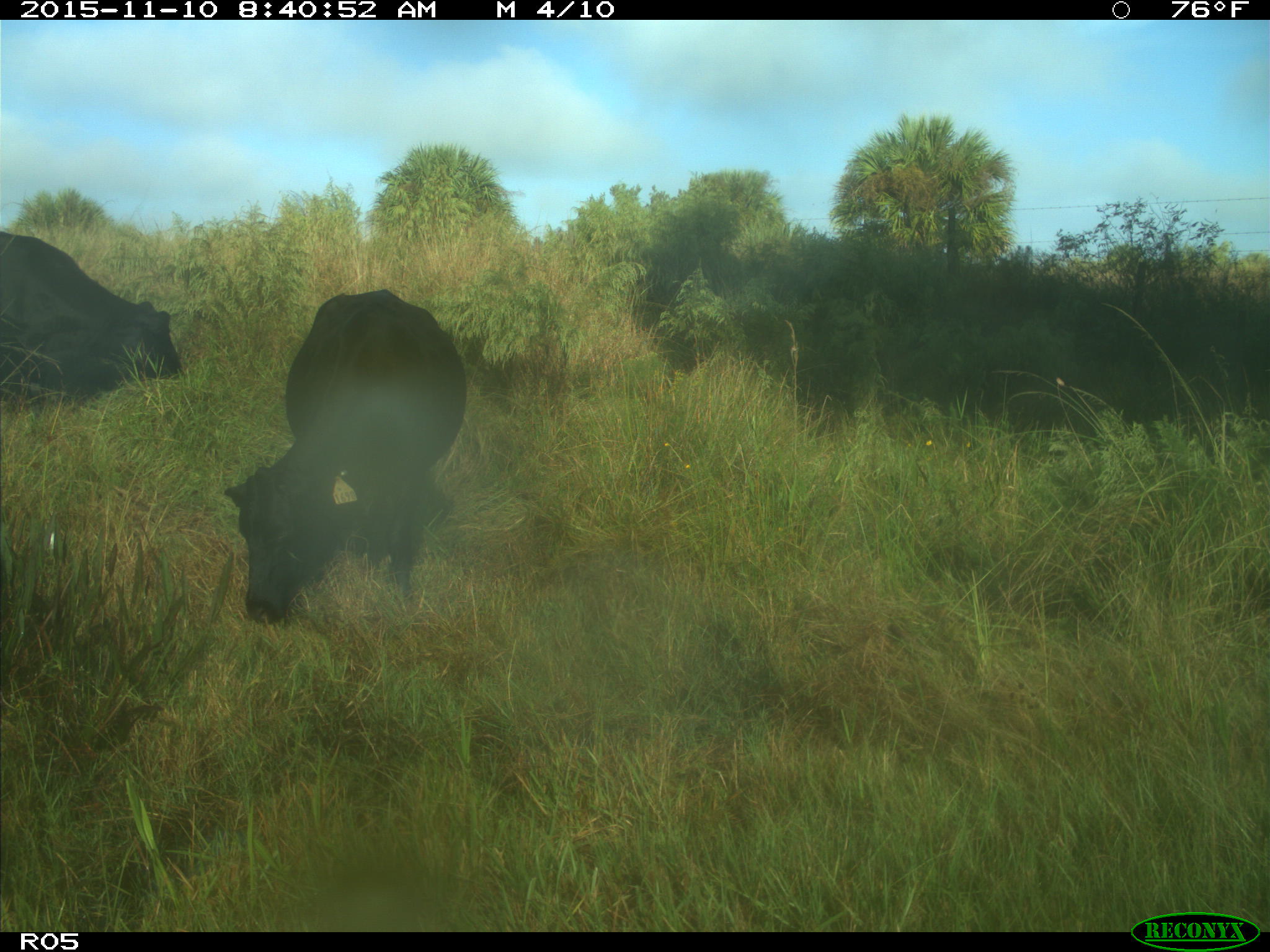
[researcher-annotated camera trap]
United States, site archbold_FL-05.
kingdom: Animalia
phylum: Chordata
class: Mammalia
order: Artiodactyla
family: Bovidae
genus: Bos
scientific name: Bos taurus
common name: domestic cow